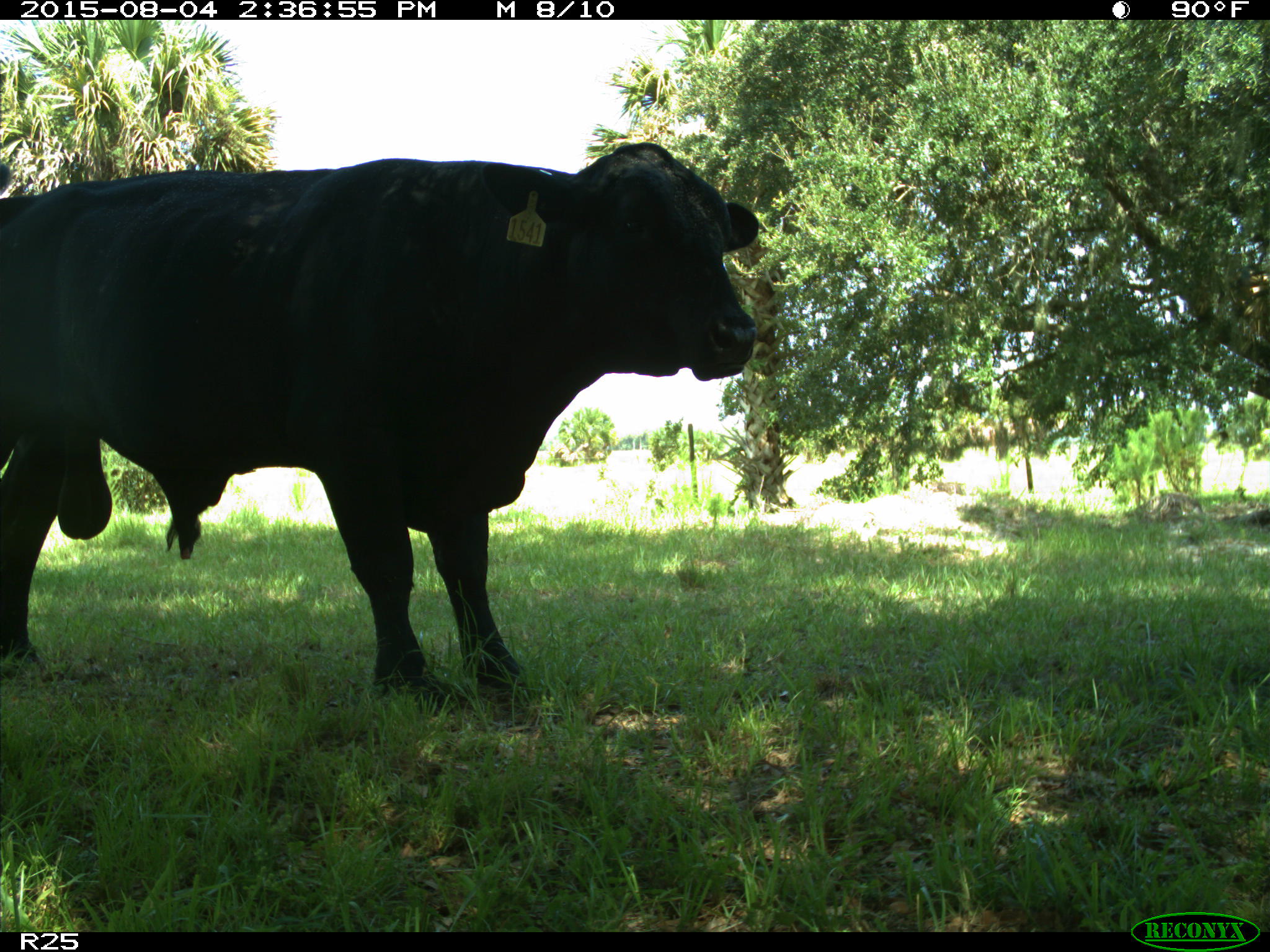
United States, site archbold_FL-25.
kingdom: Animalia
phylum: Chordata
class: Mammalia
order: Artiodactyla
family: Bovidae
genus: Bos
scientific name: Bos taurus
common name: domestic cow